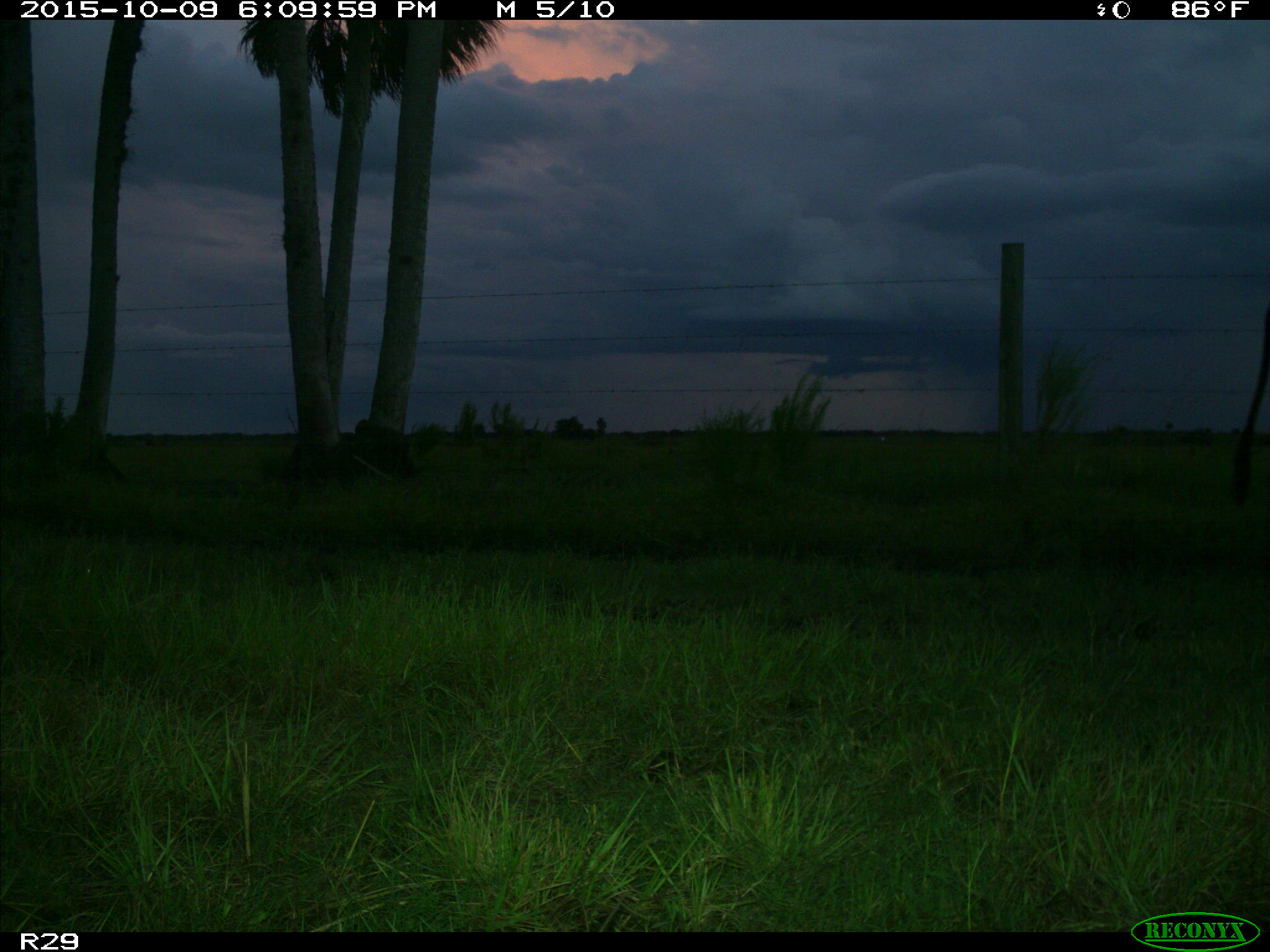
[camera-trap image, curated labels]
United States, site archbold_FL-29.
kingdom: Animalia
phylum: Chordata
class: Mammalia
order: Artiodactyla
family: Bovidae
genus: Bos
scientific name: Bos taurus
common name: domestic cow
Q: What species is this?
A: Bos taurus (domestic cow).